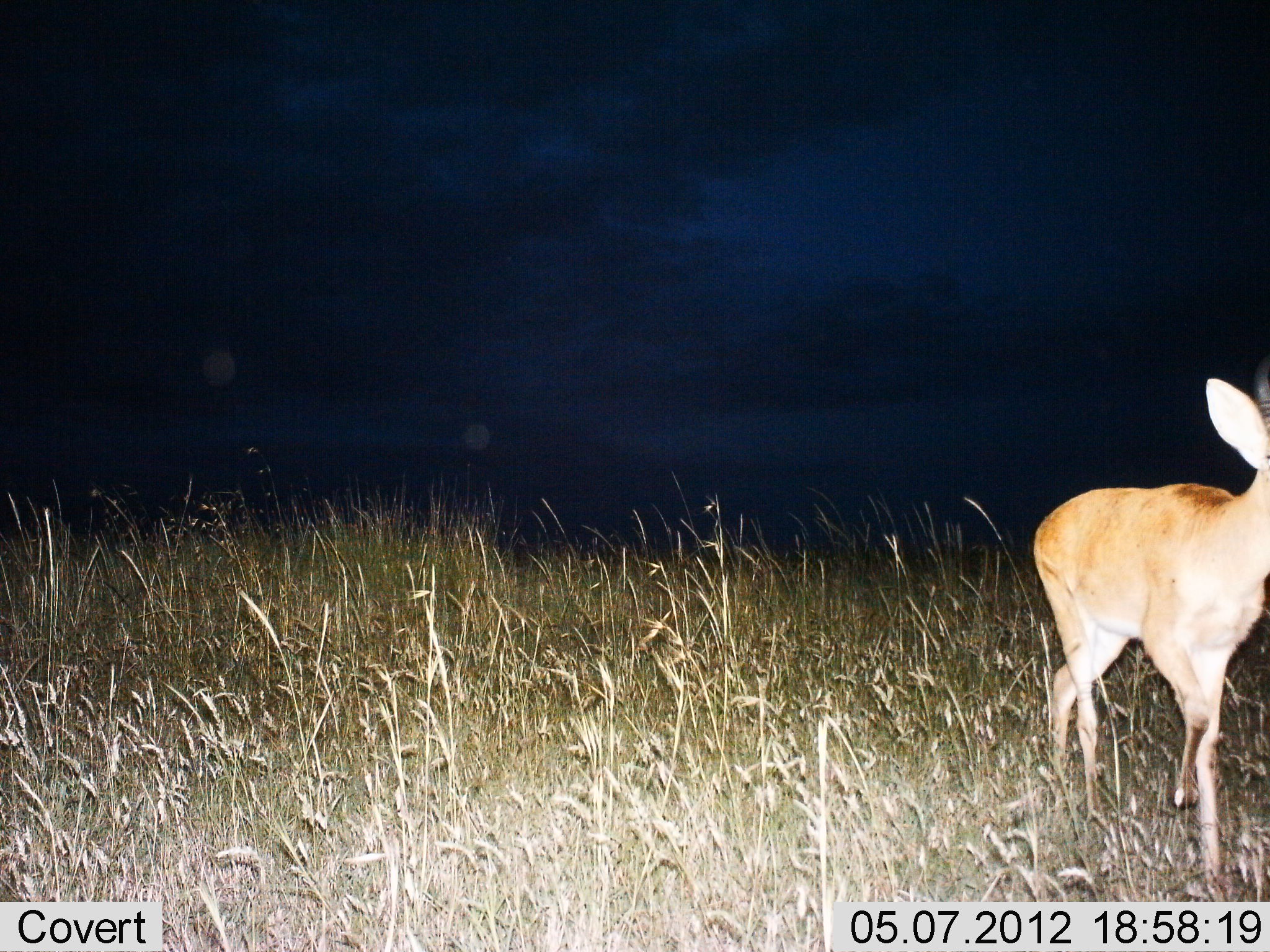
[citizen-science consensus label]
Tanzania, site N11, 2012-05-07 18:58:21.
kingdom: Animalia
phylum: Chordata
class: Mammalia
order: Artiodactyla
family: Bovidae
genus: Redunca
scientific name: Redunca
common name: reedbuck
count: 1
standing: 60%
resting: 0%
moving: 40%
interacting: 0%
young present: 0%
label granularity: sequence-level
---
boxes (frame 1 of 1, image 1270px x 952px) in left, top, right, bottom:
animal: 1028, 364, 1270, 884